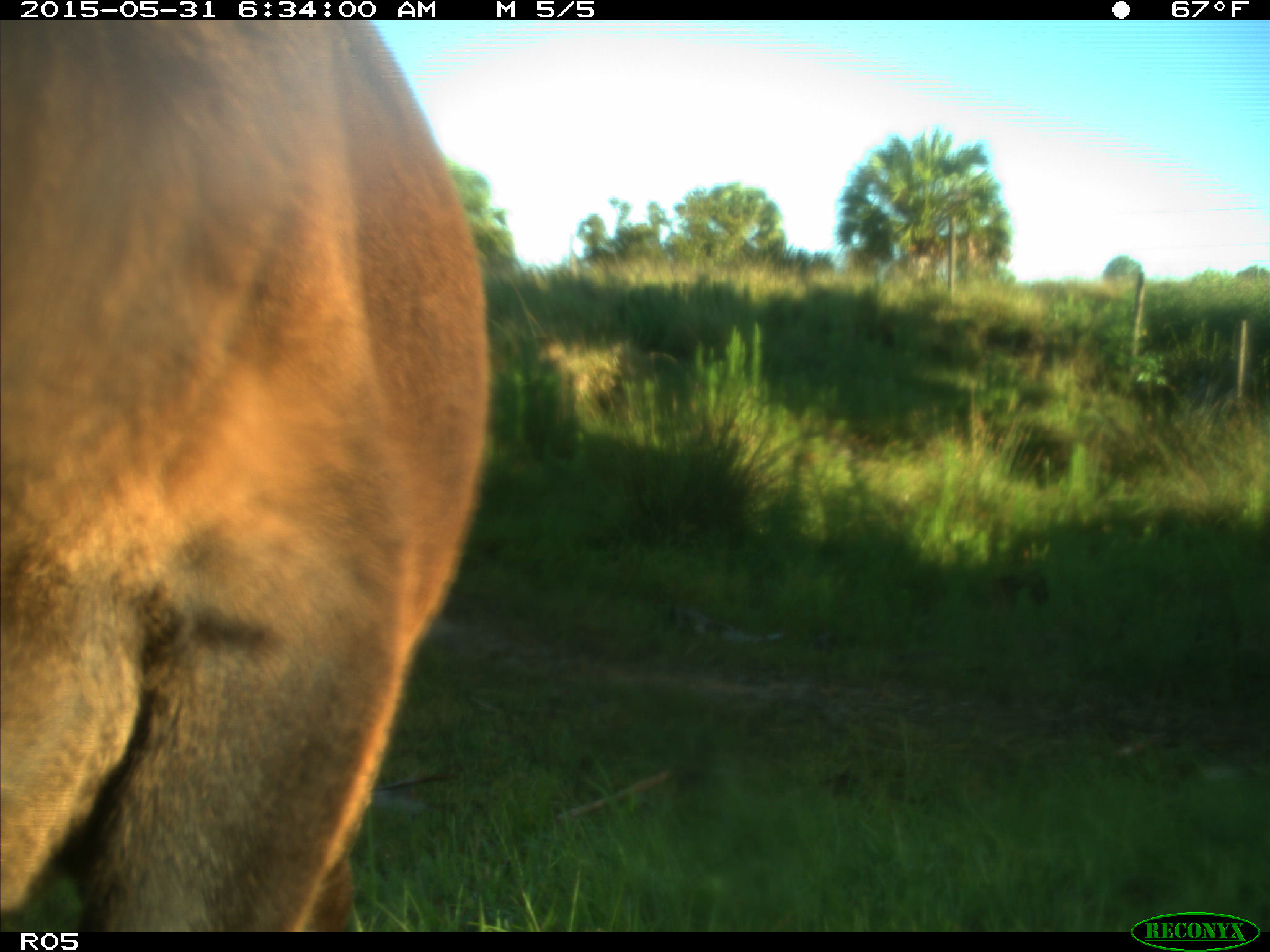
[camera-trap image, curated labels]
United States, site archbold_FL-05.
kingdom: Animalia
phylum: Chordata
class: Mammalia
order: Artiodactyla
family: Bovidae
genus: Bos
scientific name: Bos taurus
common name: domestic cow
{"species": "Bos taurus (domestic cow)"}